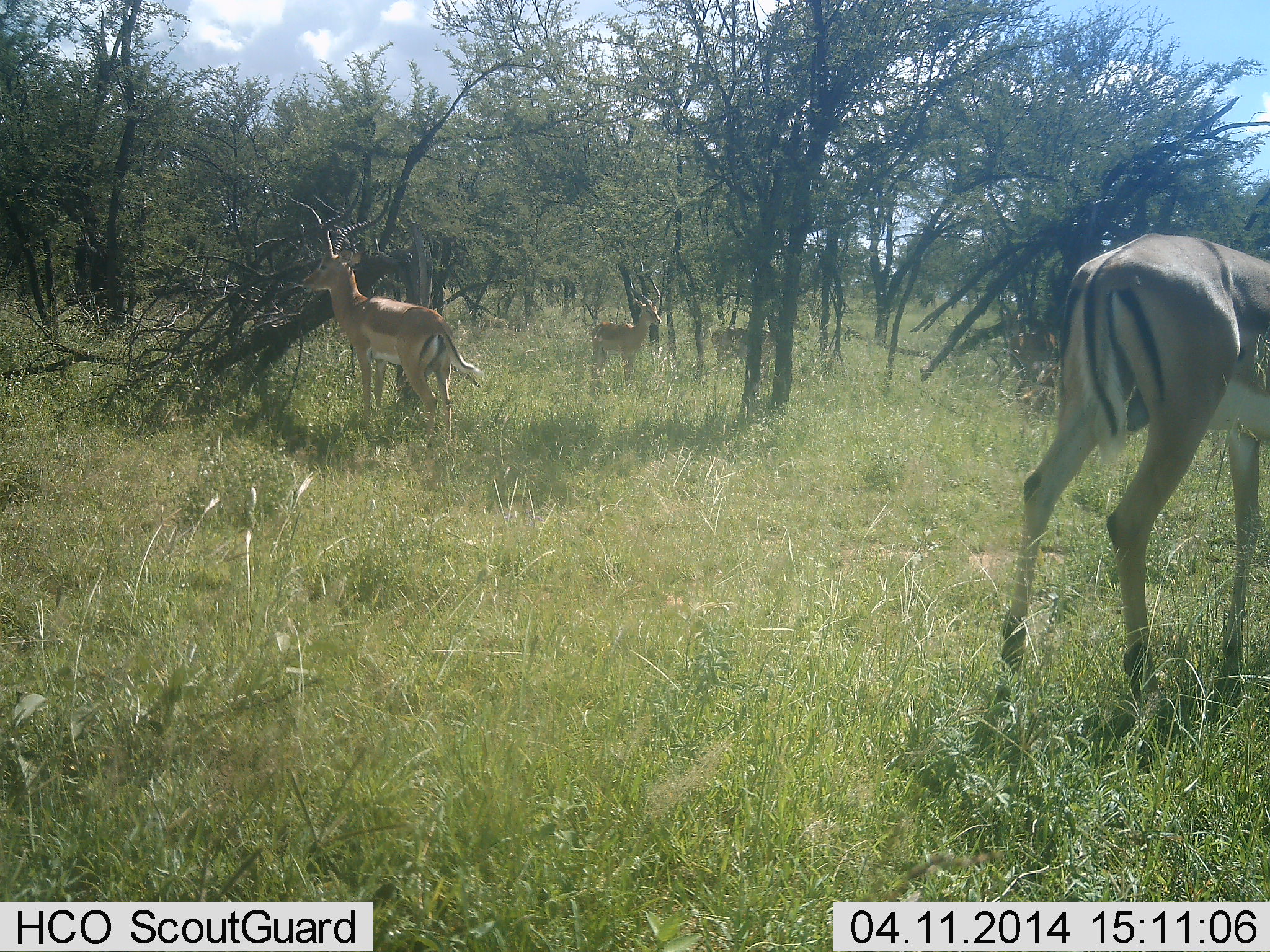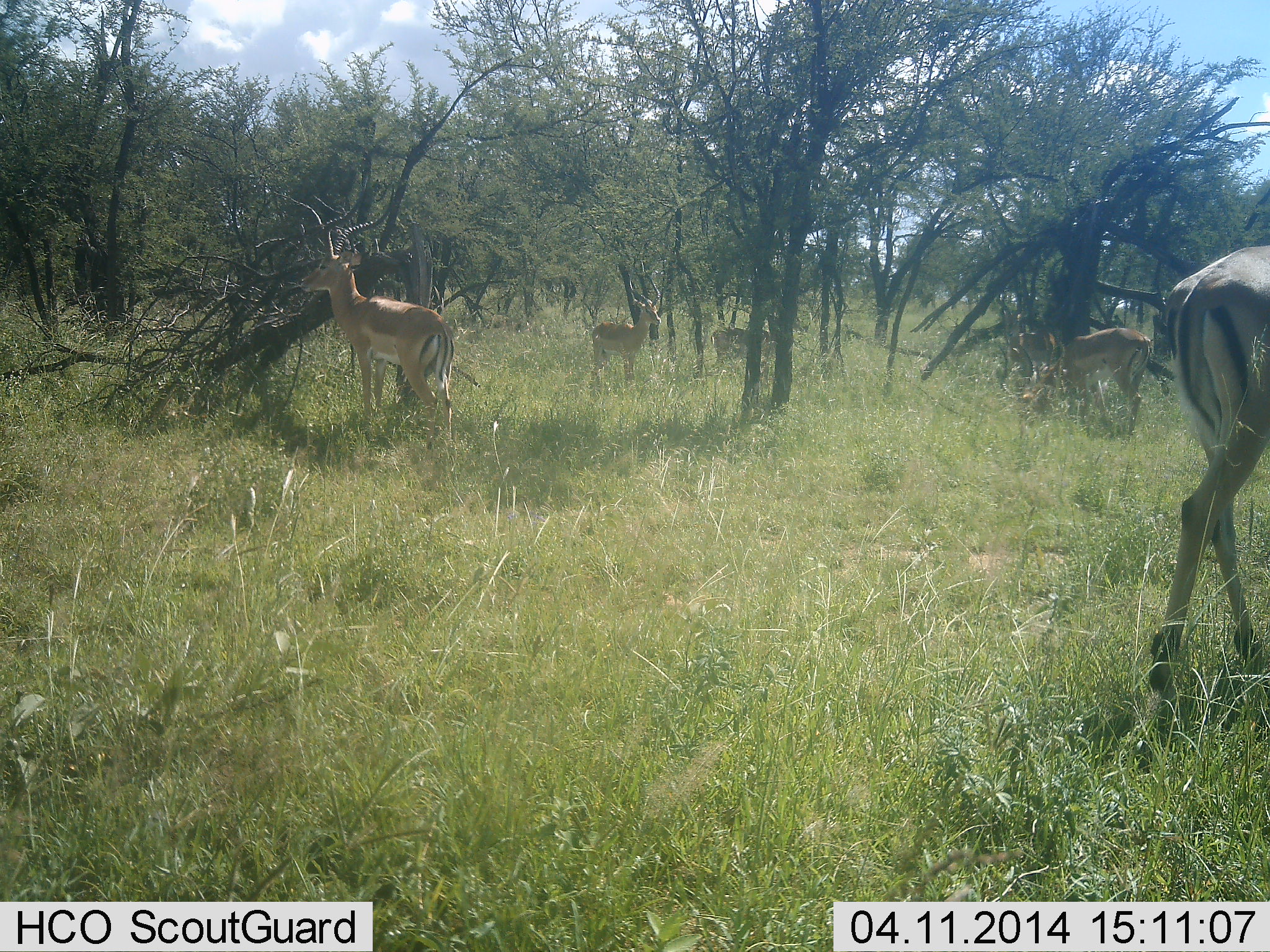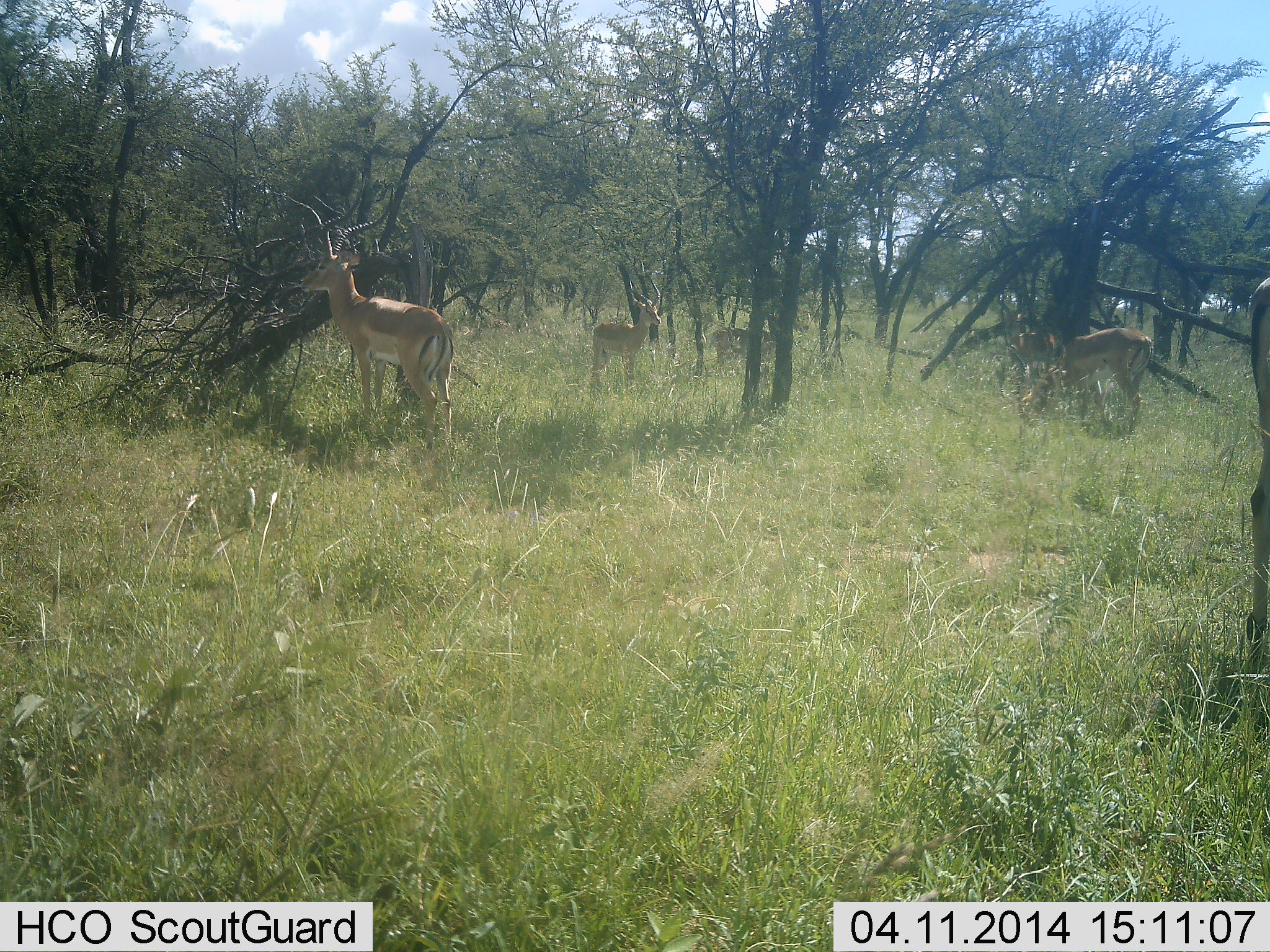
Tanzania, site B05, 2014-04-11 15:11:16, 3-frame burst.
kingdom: Animalia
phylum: Chordata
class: Mammalia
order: Artiodactyla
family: Bovidae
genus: Aepyceros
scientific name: Aepyceros melampus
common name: impala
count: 5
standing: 80%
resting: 0%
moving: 80%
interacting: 0%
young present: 0%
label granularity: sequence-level